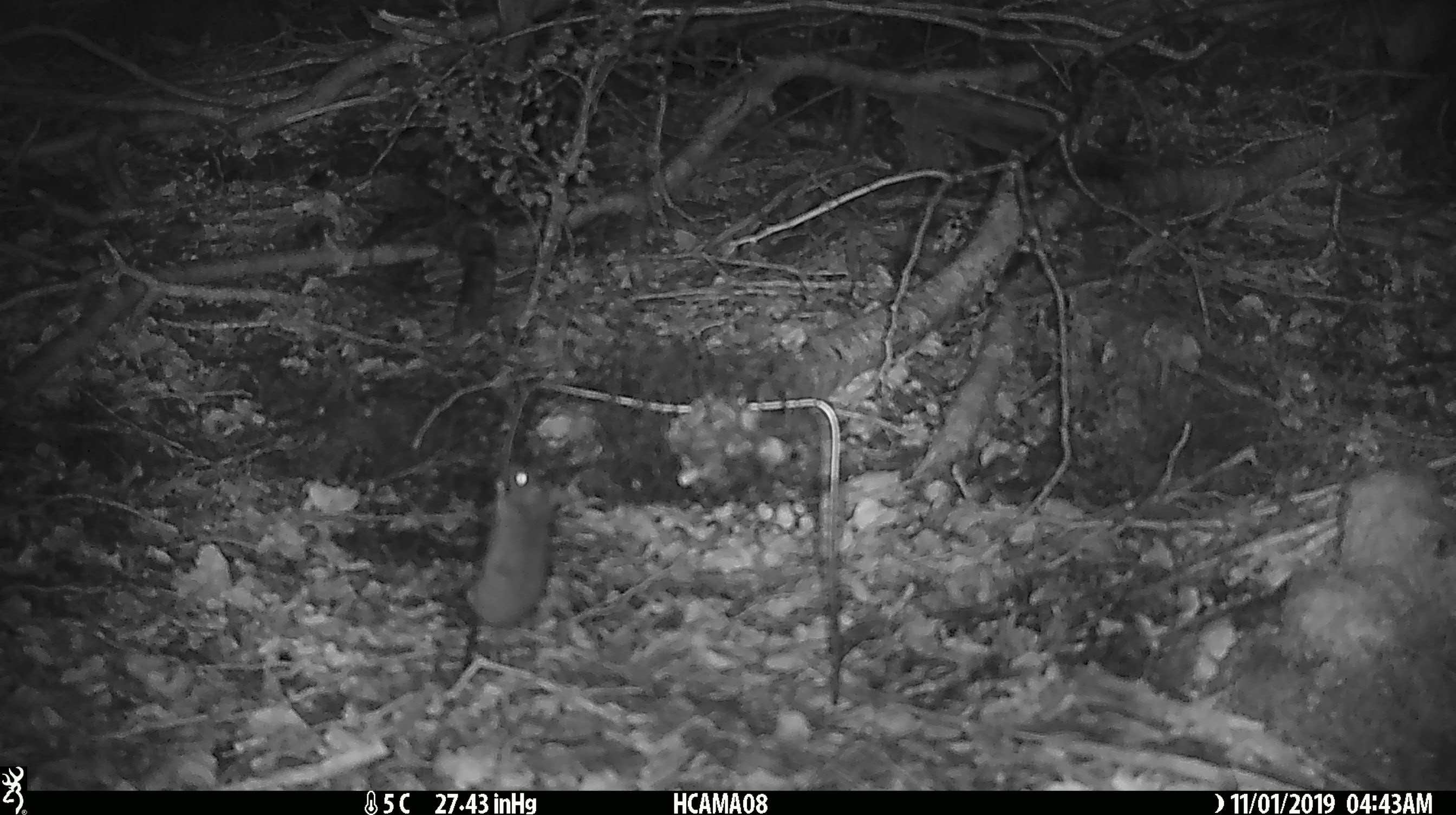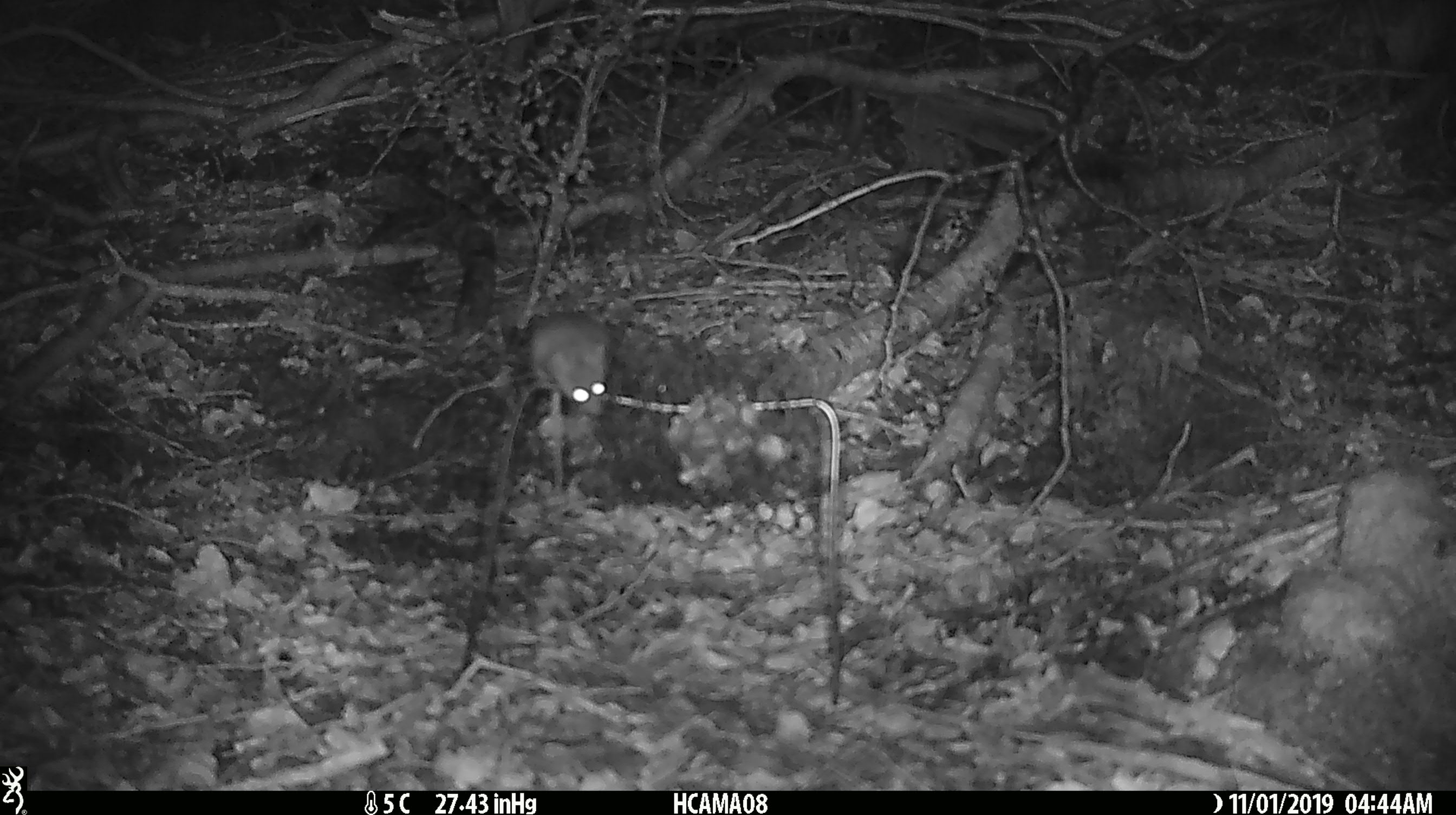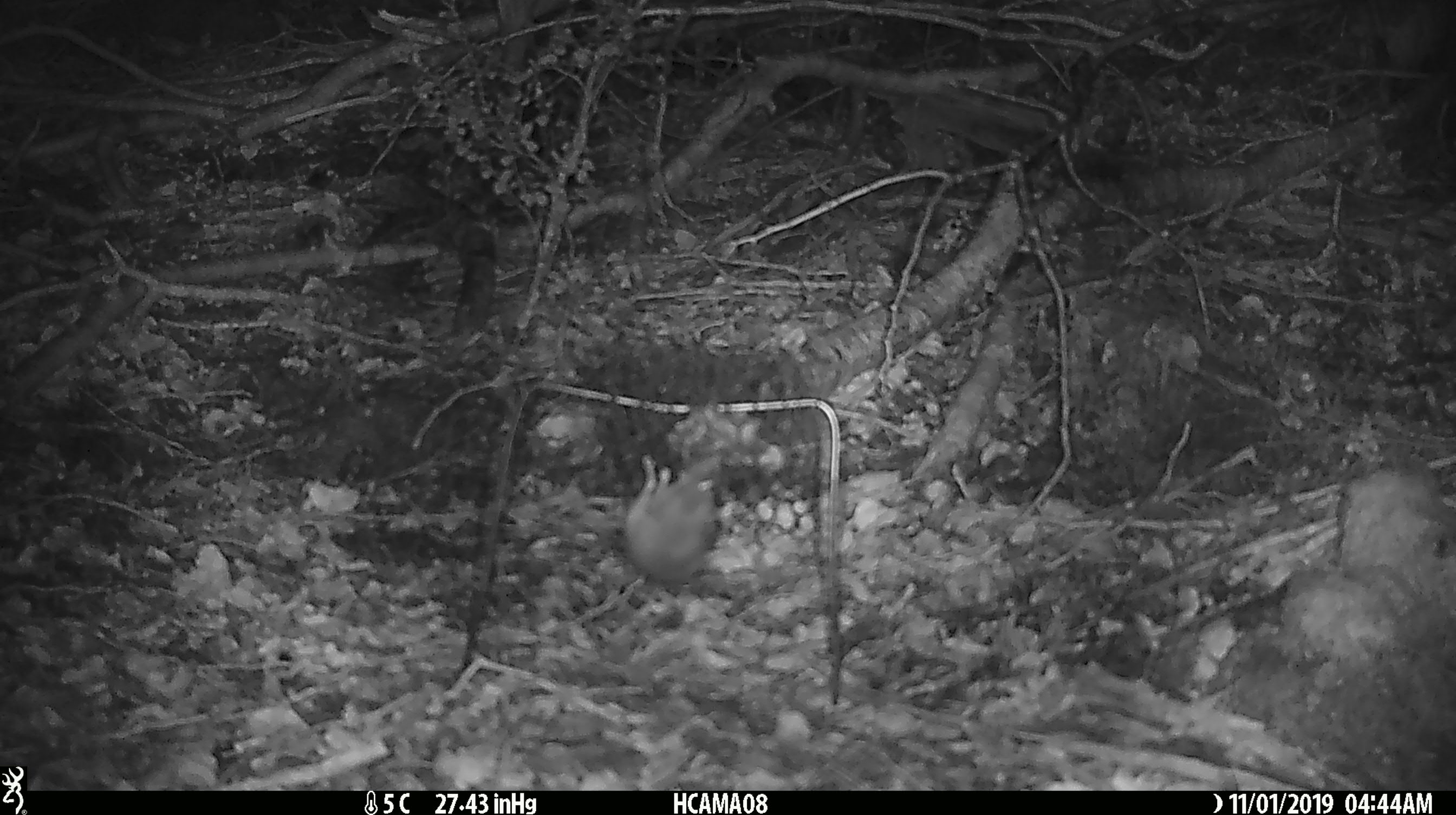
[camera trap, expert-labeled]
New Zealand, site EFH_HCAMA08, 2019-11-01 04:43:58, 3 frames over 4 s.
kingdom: Animalia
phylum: Chordata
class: Mammalia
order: Rodentia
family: Muridae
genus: Mus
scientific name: Mus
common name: mouse